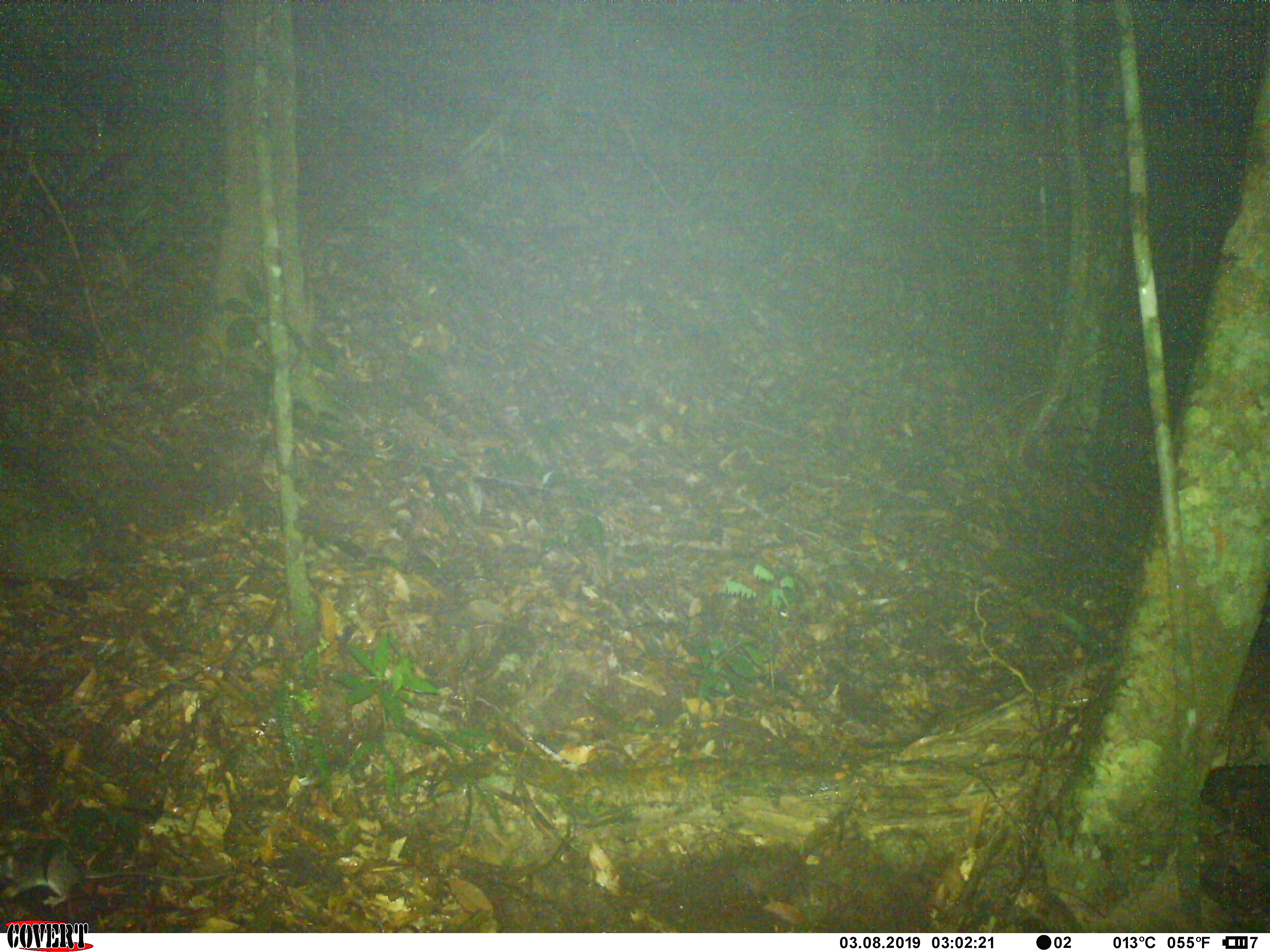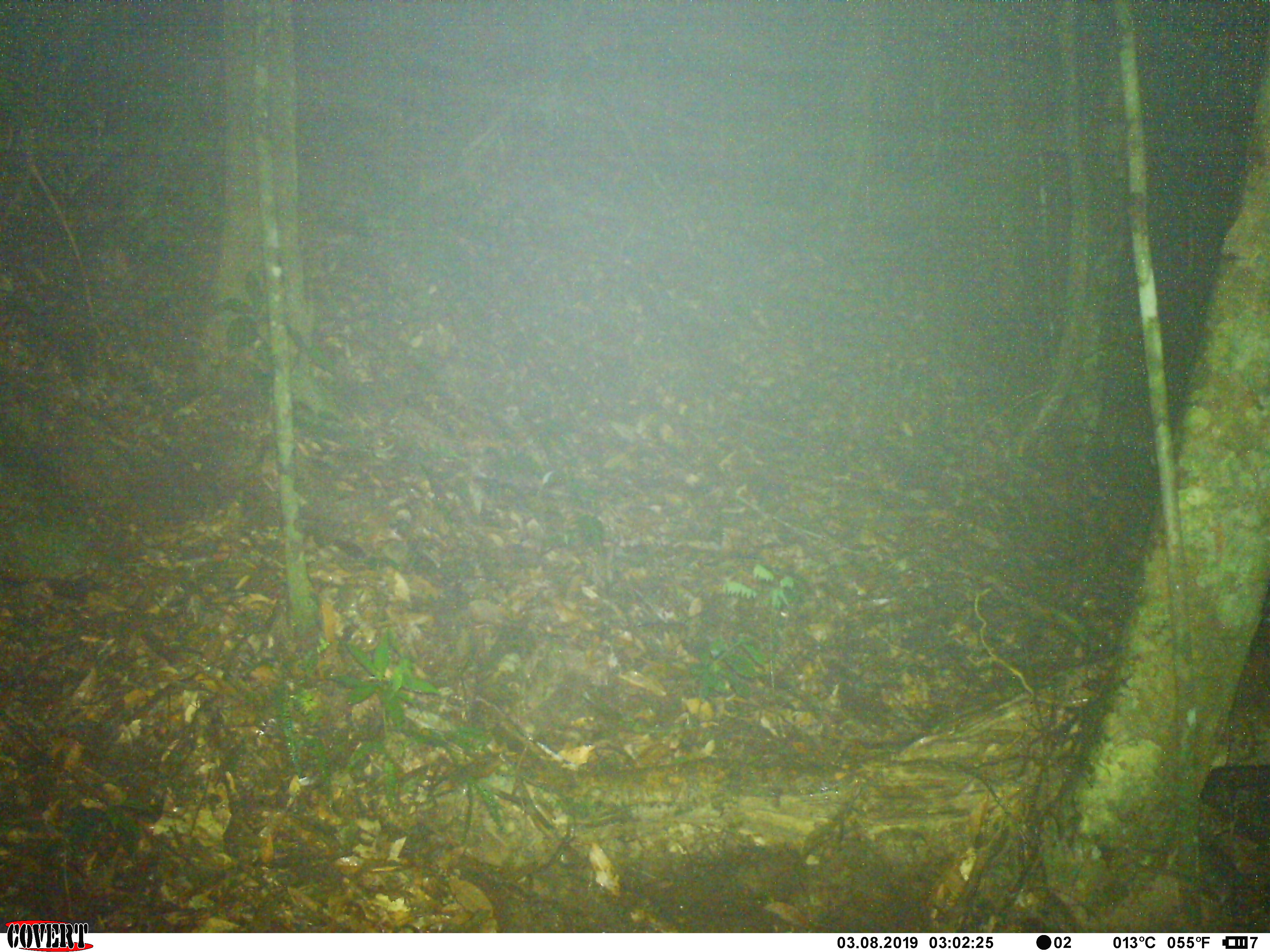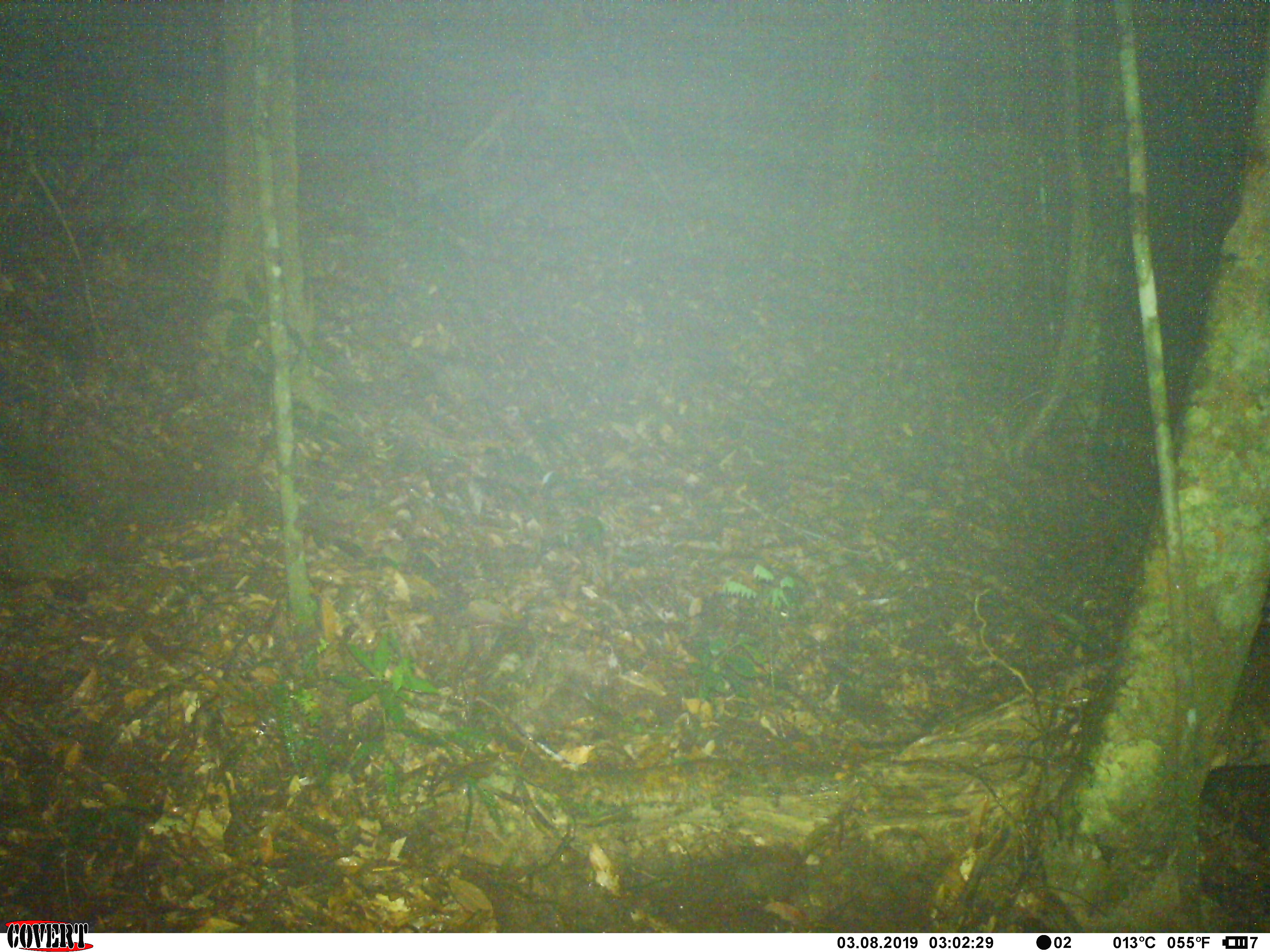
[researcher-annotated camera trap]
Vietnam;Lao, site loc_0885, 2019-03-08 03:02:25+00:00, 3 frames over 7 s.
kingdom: Animalia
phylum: Chordata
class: Mammalia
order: Rodentia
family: Muridae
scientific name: Muridae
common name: old-world mice and rats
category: unidentified murid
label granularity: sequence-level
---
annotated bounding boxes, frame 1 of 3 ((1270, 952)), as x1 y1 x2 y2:
unidentified murid: 0 839 234 907